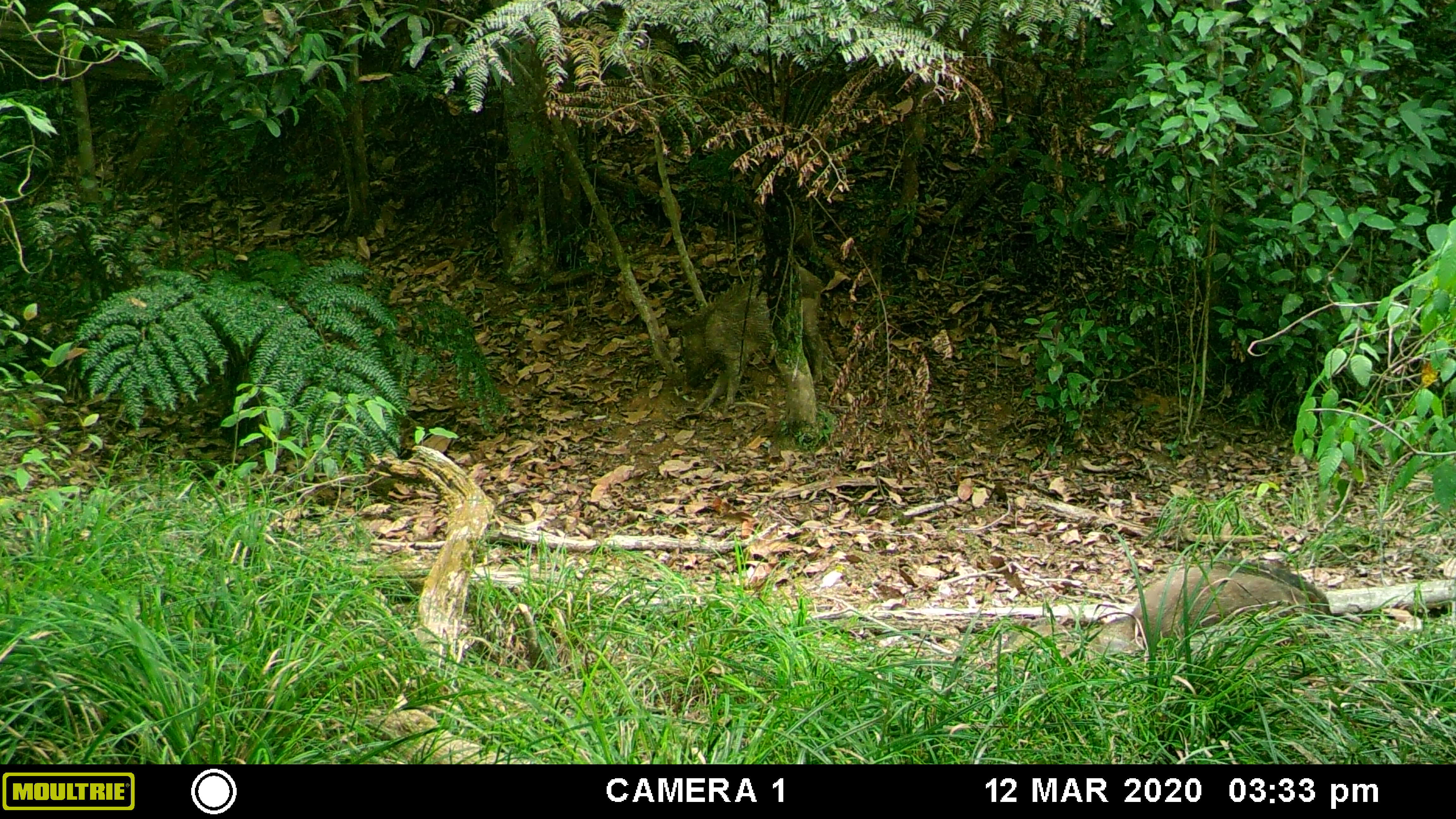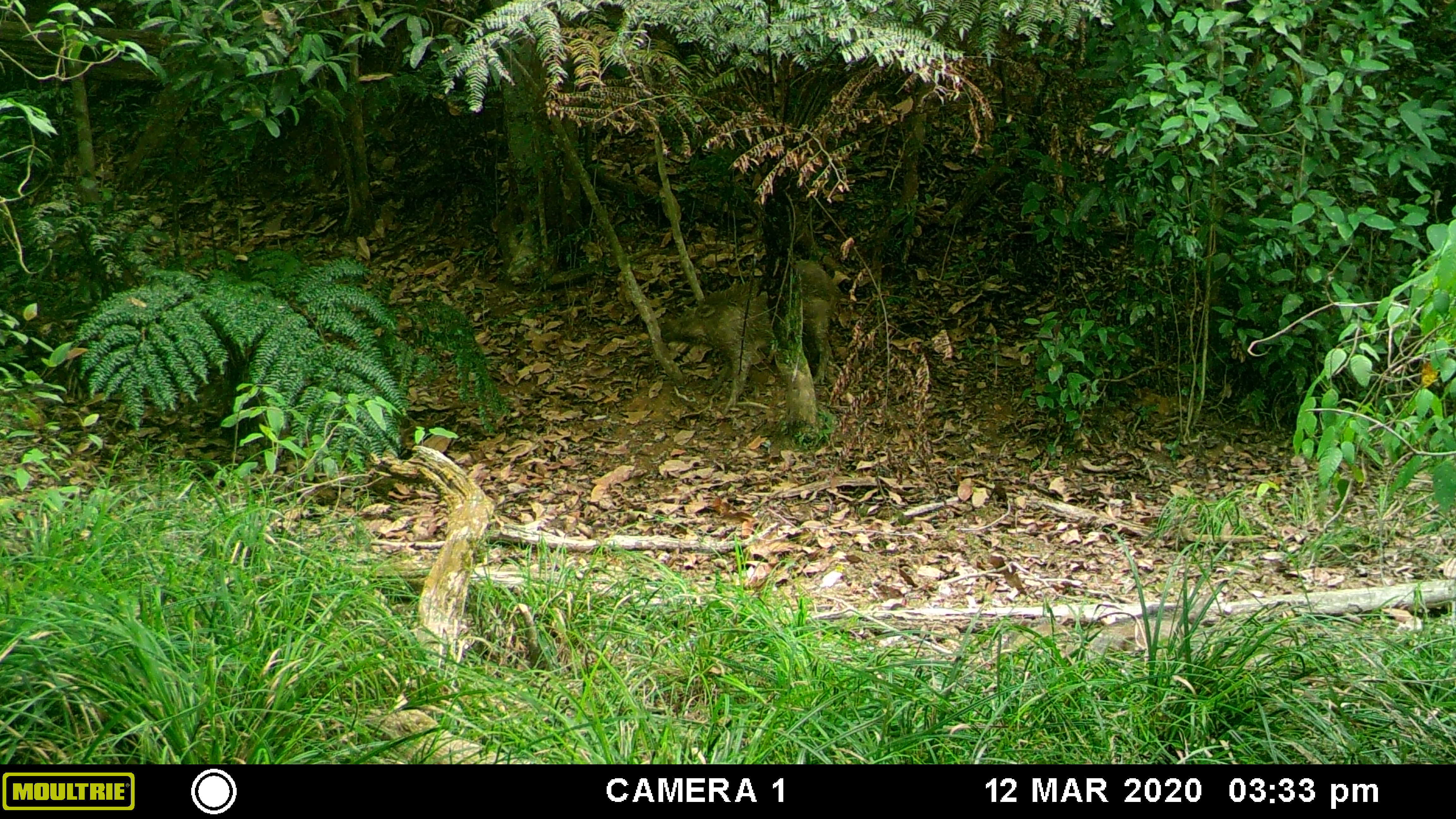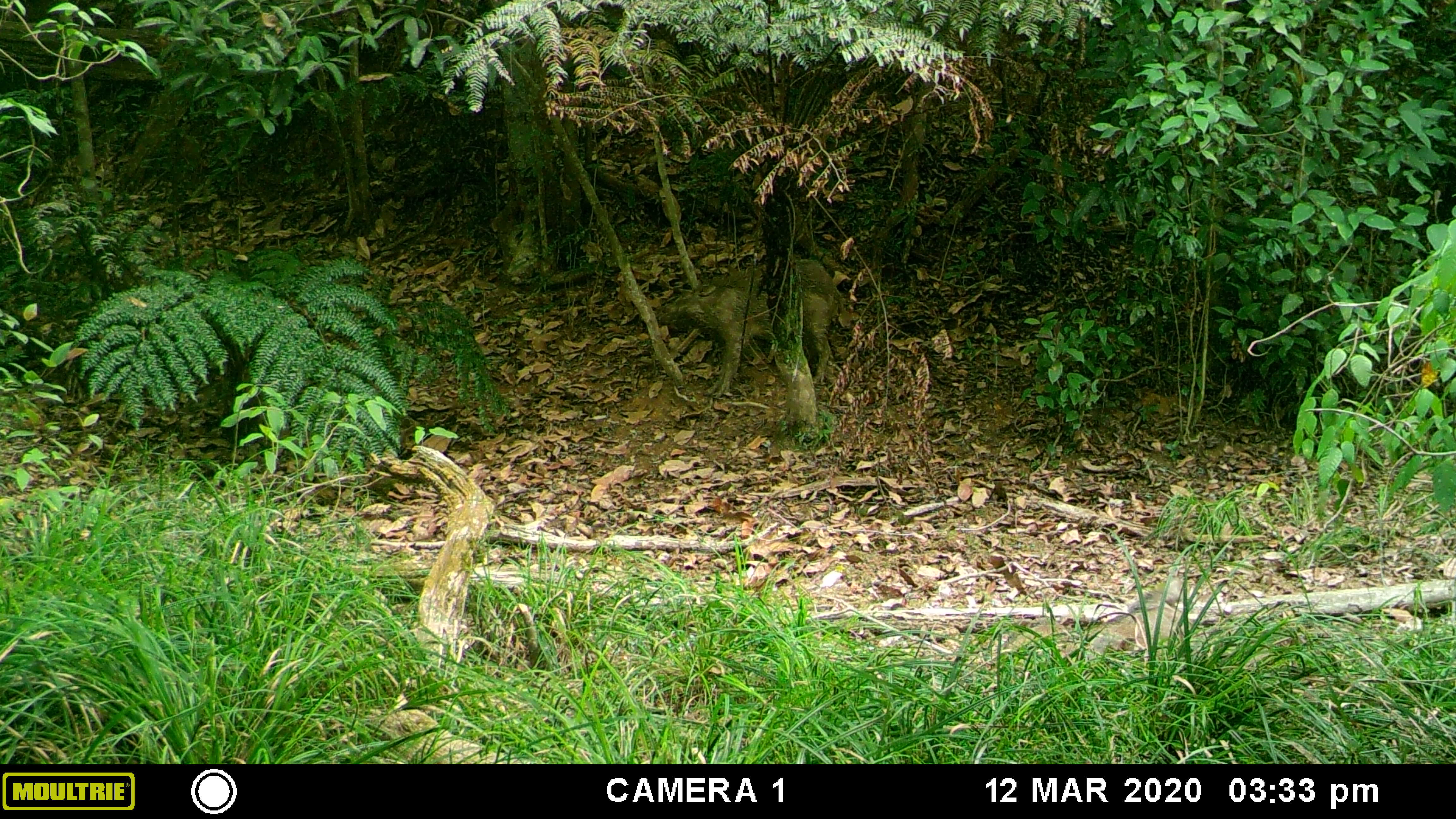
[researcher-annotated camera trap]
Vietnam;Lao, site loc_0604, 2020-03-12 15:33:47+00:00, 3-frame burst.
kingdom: Animalia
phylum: Chordata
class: Mammalia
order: Artiodactyla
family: Suidae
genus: Sus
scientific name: Sus scrofa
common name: eurasian wild pig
Eurasian wild pig (Sus scrofa). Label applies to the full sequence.